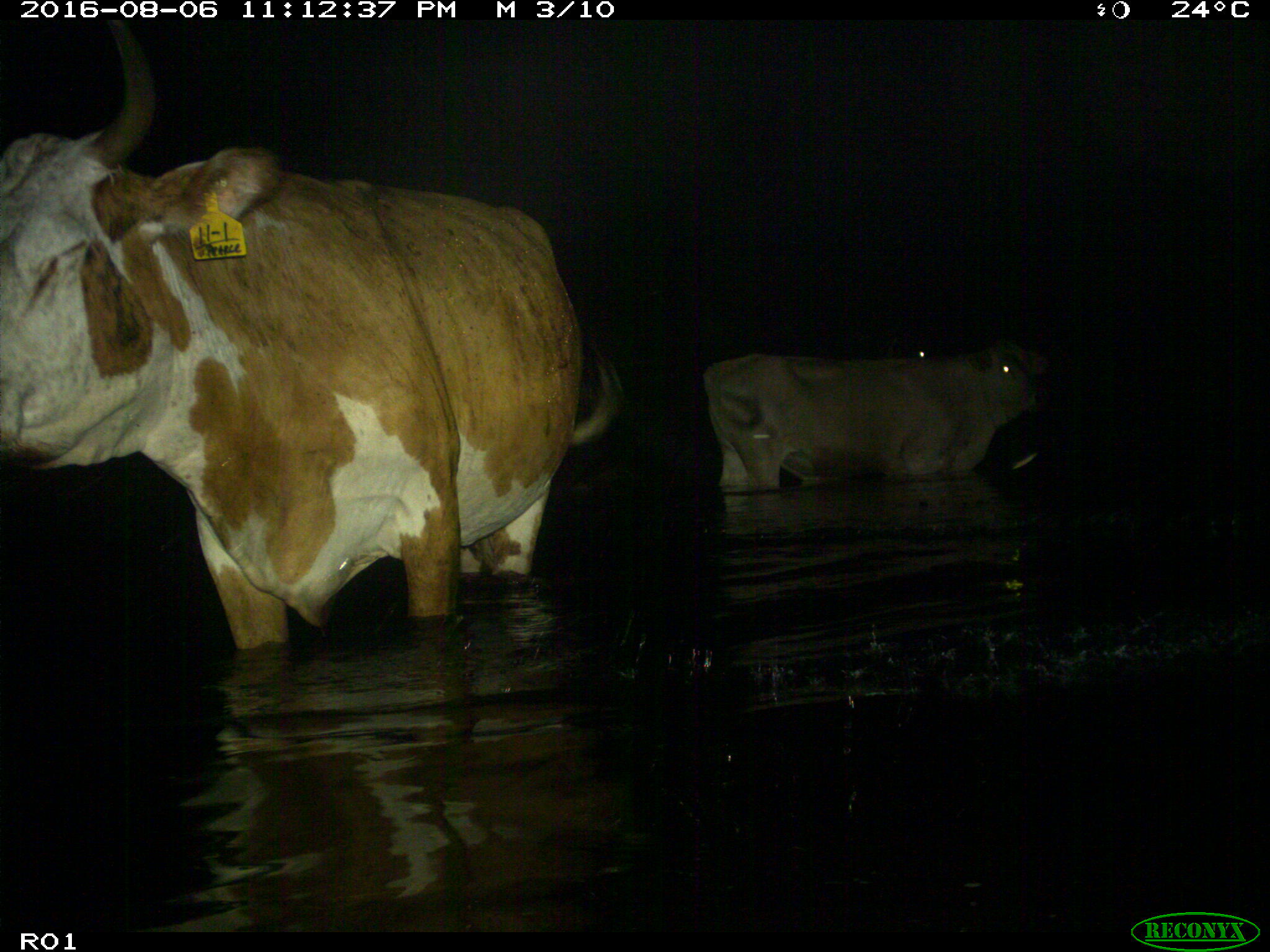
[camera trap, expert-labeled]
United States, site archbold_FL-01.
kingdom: Animalia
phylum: Chordata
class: Mammalia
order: Artiodactyla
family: Bovidae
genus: Bos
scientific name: Bos taurus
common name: domestic cow